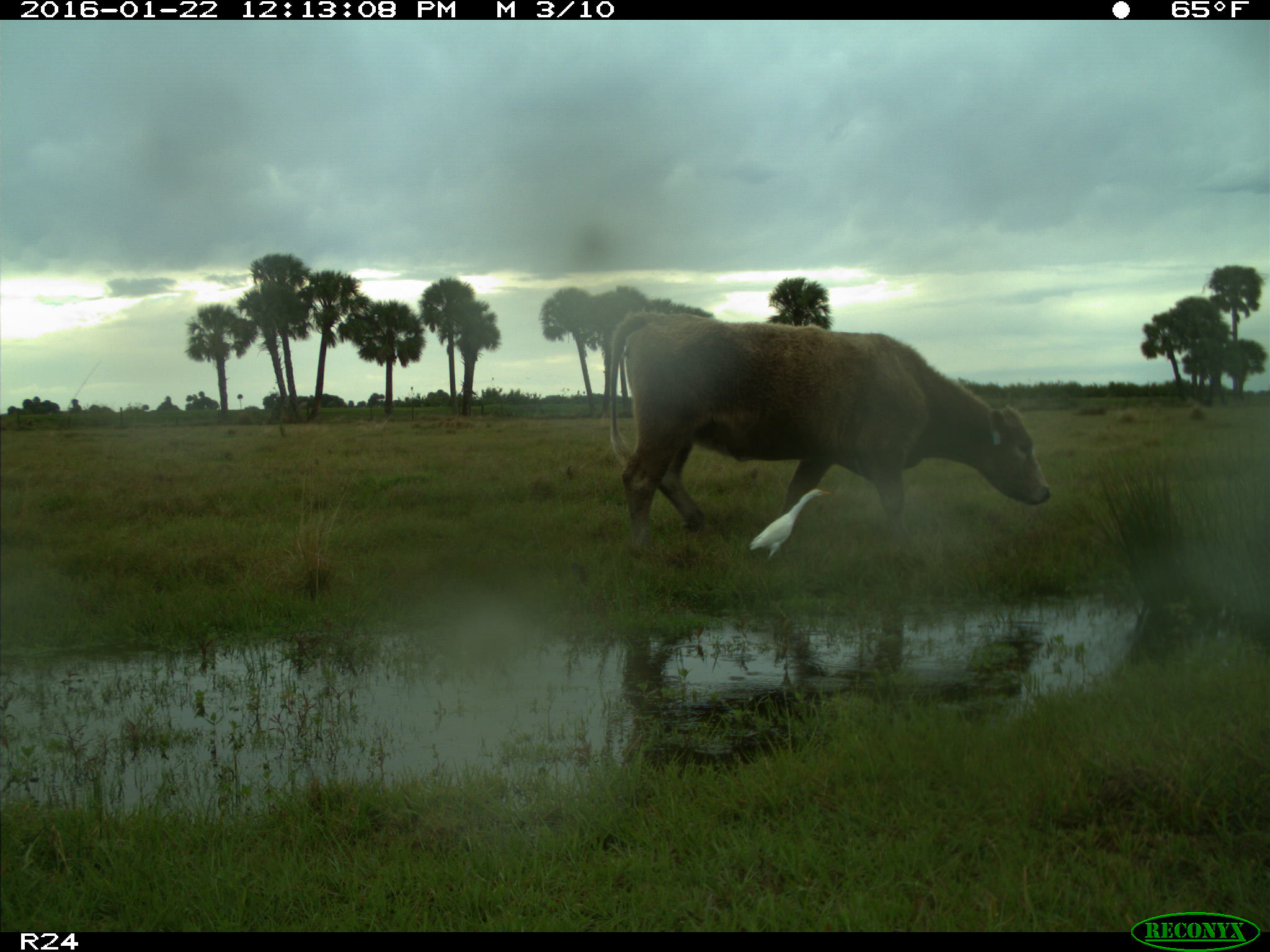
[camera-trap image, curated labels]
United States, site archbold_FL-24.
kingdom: Animalia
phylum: Chordata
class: Mammalia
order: Artiodactyla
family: Bovidae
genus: Bos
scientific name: Bos taurus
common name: domestic cow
Bos taurus (domestic cow).